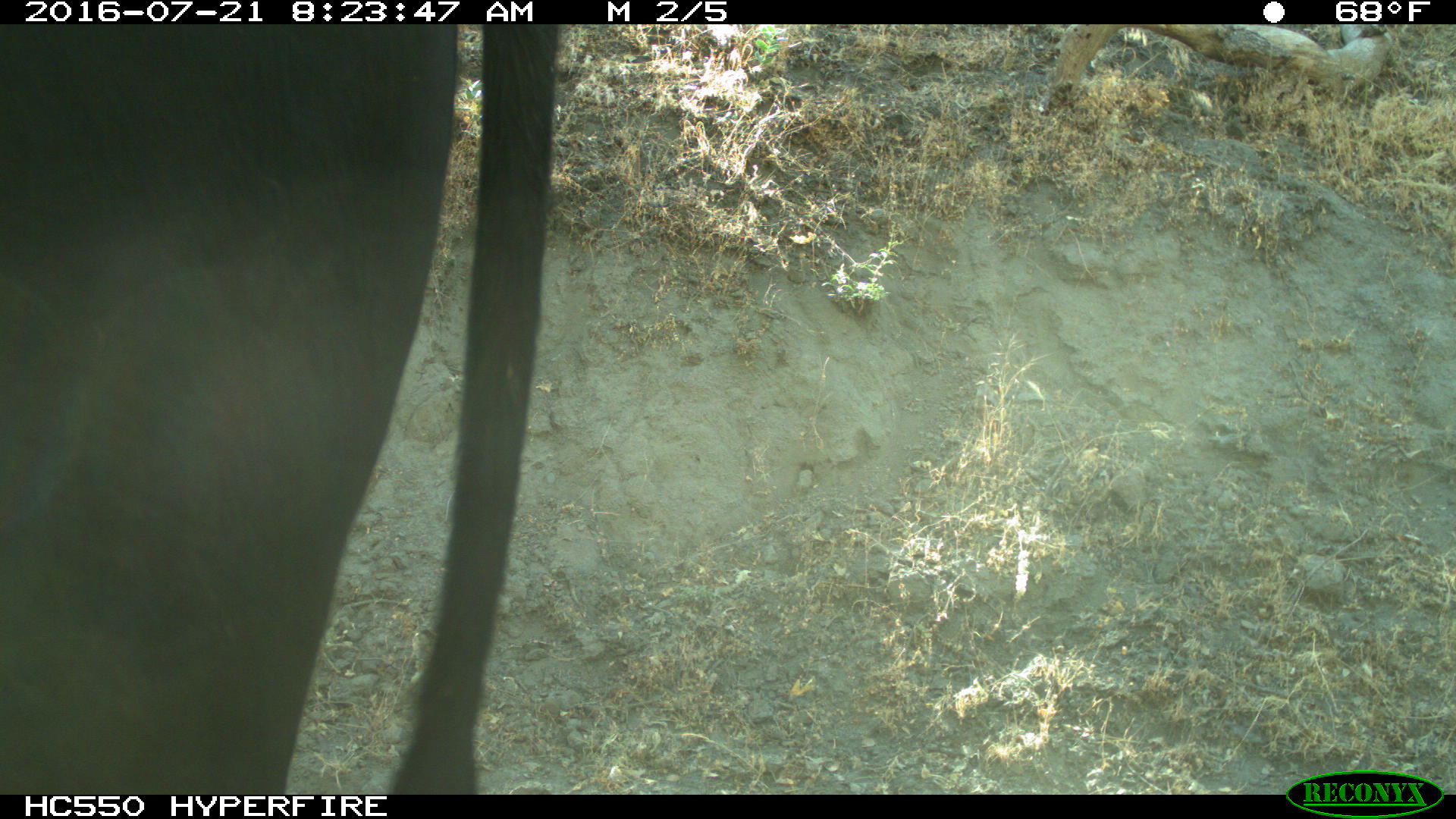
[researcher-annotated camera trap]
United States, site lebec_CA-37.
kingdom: Animalia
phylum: Chordata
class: Mammalia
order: Artiodactyla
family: Bovidae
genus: Bos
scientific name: Bos taurus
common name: domestic cow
Bos taurus (domestic cow).